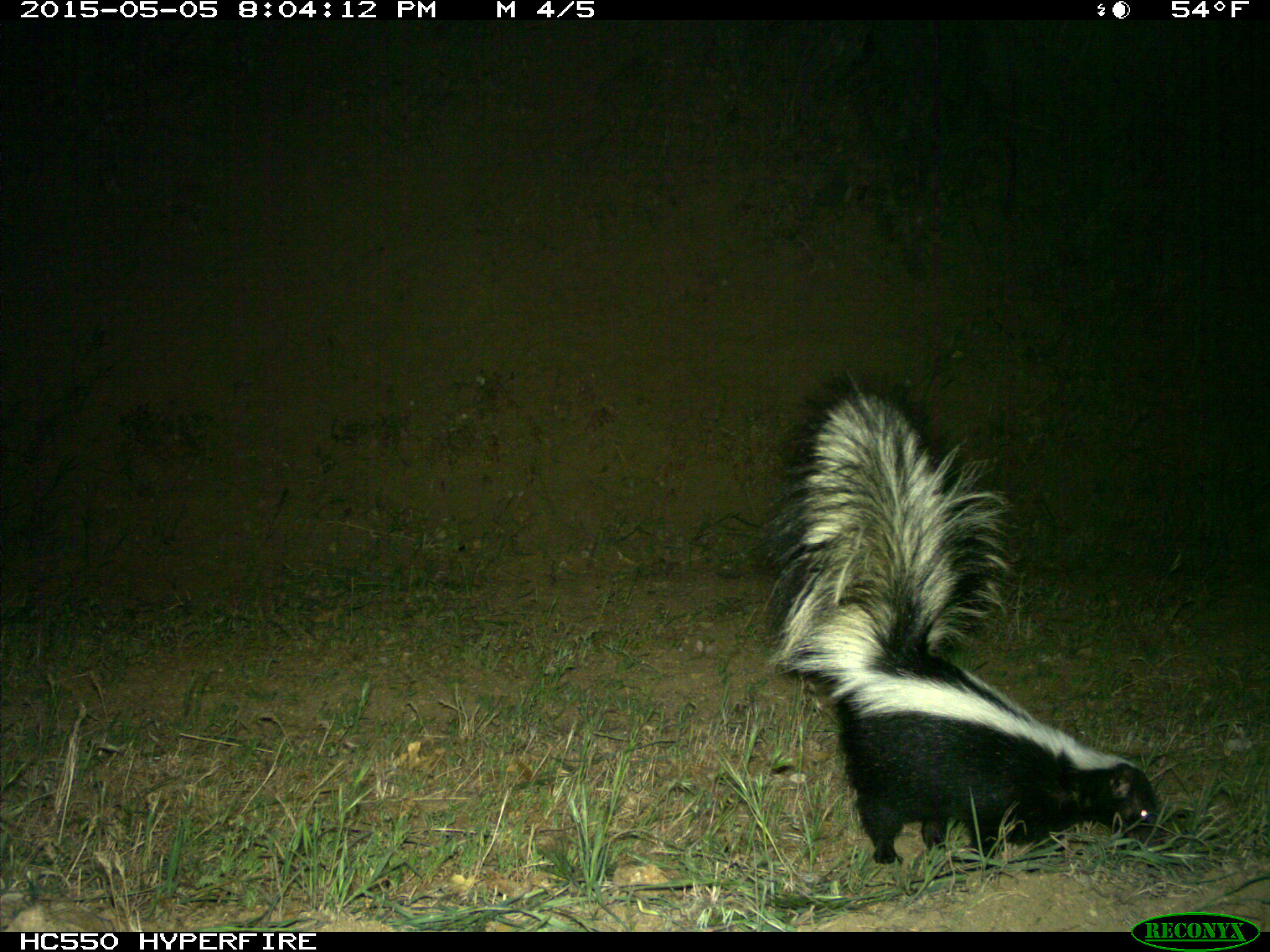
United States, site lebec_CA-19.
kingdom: Animalia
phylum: Chordata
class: Mammalia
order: Carnivora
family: Mephitidae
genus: Mephitis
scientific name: Mephitis mephitis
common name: striped skunk